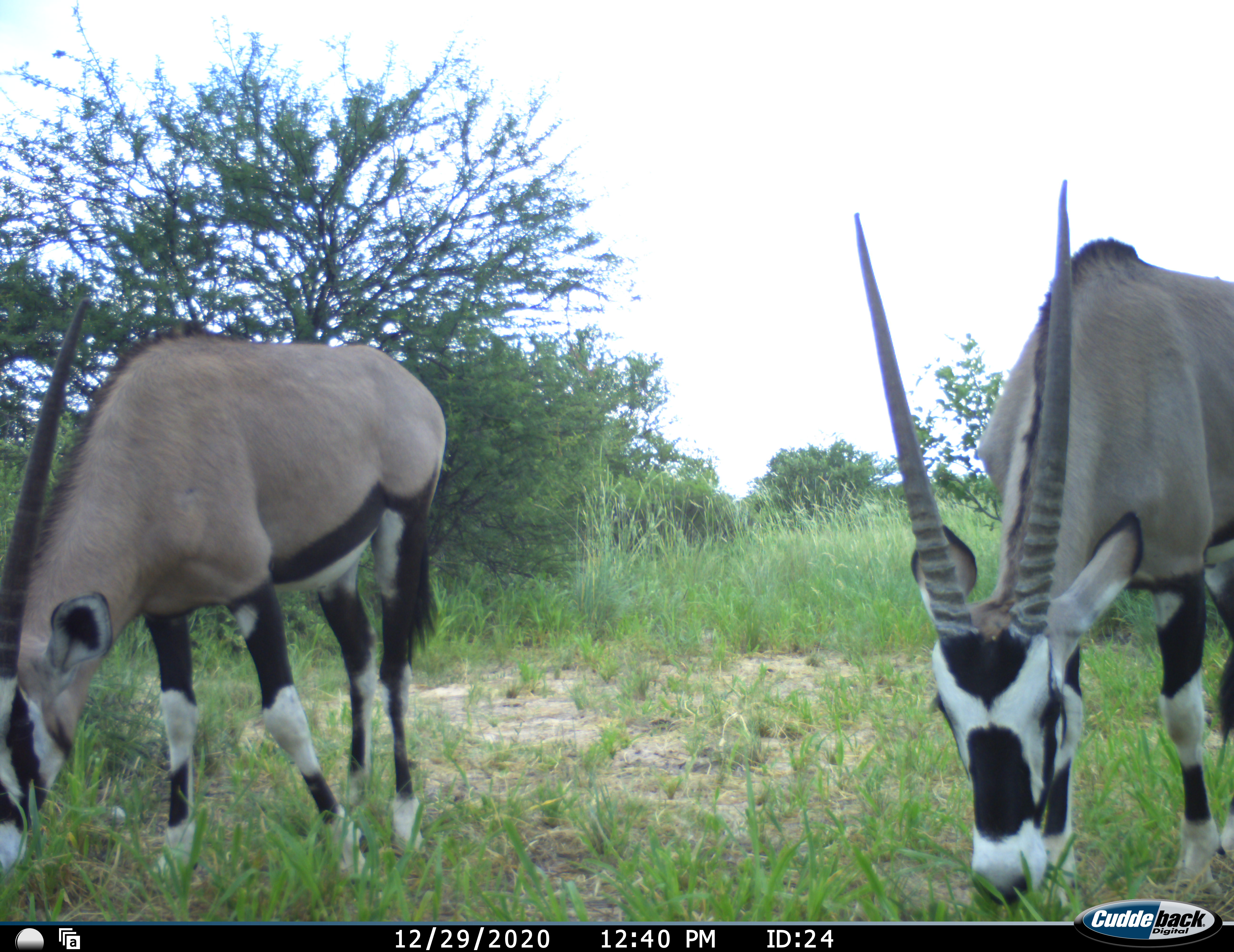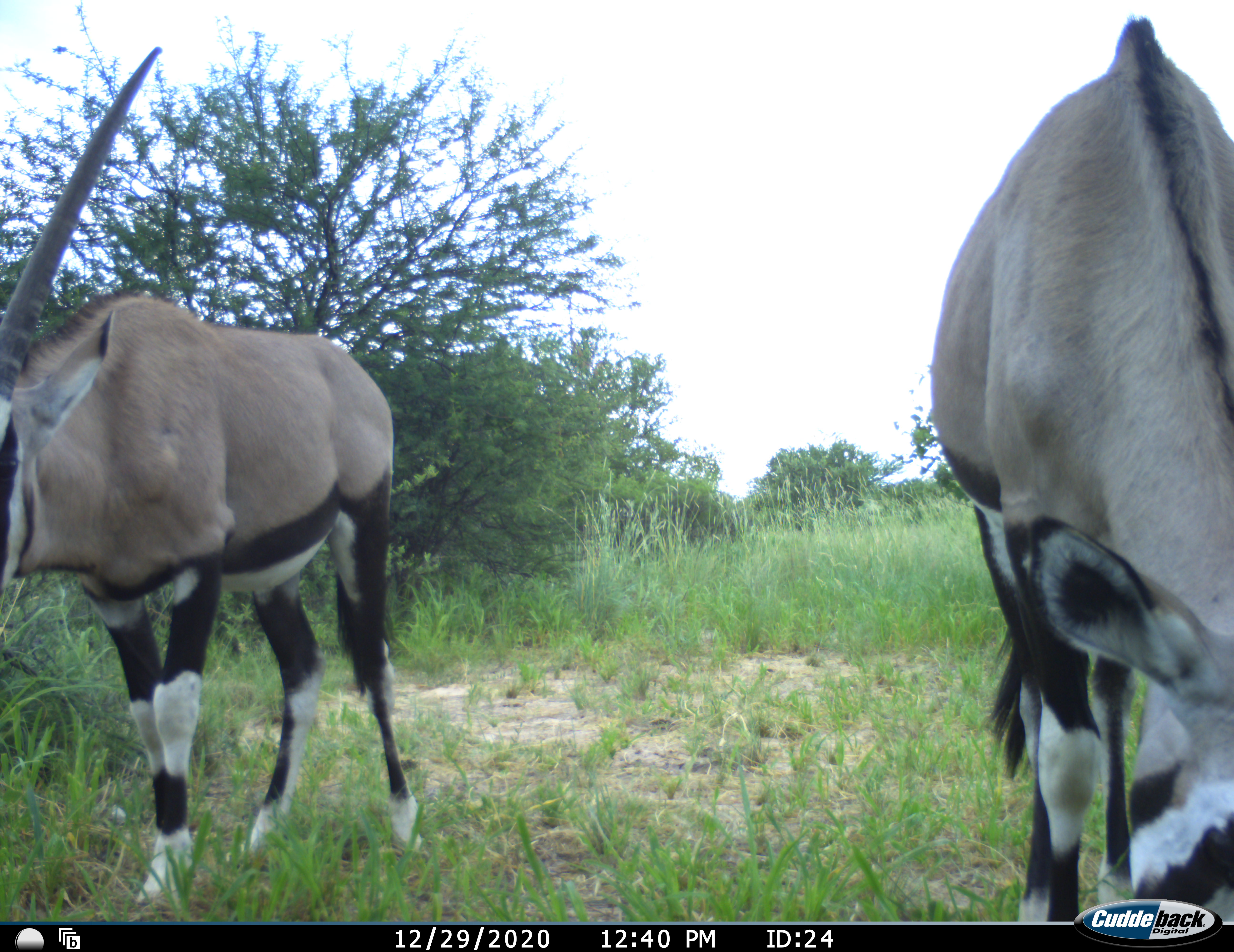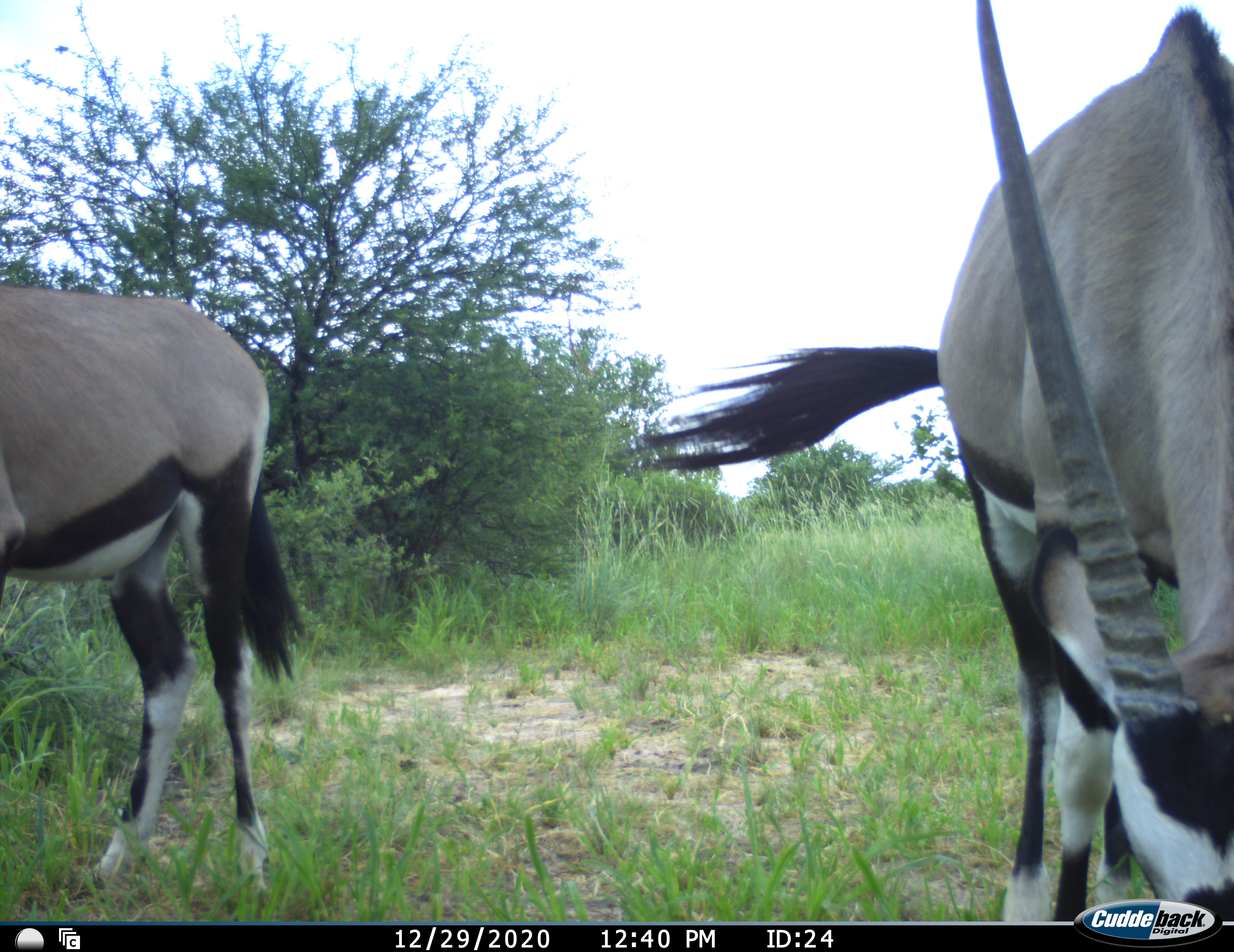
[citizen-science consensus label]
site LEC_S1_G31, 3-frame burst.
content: unidentified animal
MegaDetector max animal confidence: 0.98